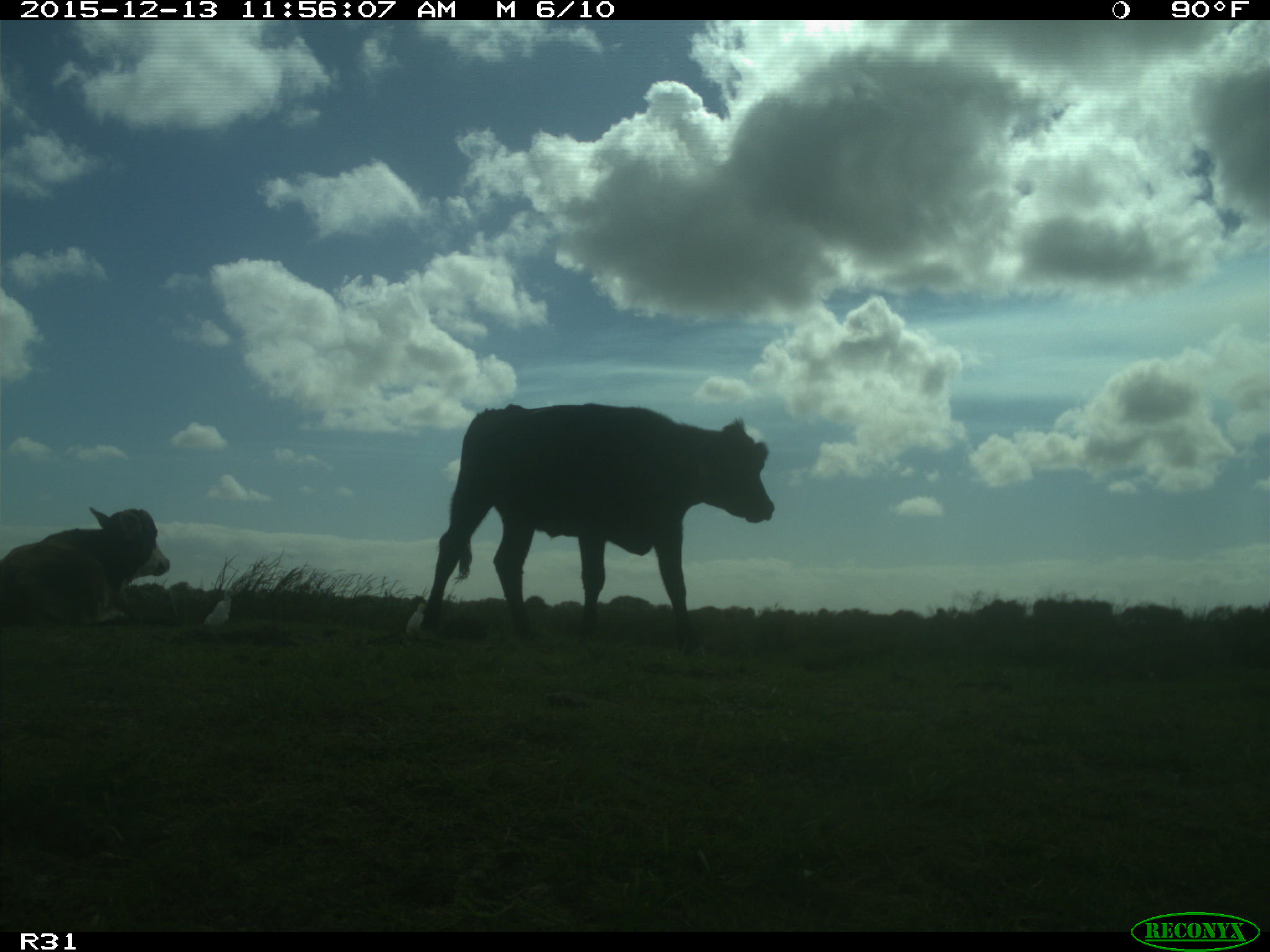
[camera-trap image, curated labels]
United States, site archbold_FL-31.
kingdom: Animalia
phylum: Chordata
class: Mammalia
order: Artiodactyla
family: Bovidae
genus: Bos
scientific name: Bos taurus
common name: domestic cow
Bos taurus (domestic cow).